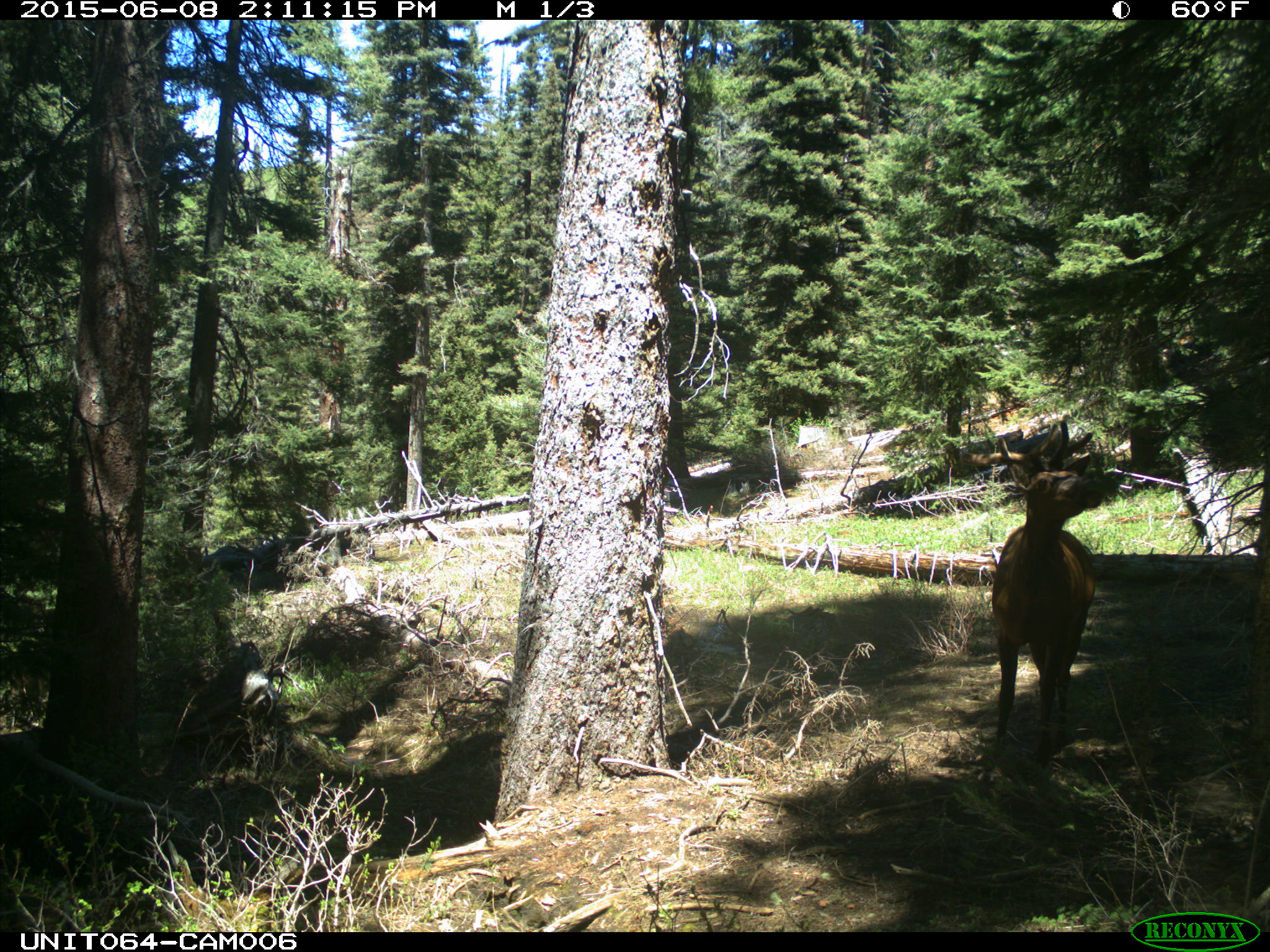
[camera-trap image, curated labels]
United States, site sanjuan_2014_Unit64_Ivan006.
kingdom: Animalia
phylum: Chordata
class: Mammalia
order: Artiodactyla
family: Cervidae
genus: Cervus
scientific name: Cervus elaphus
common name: red deer